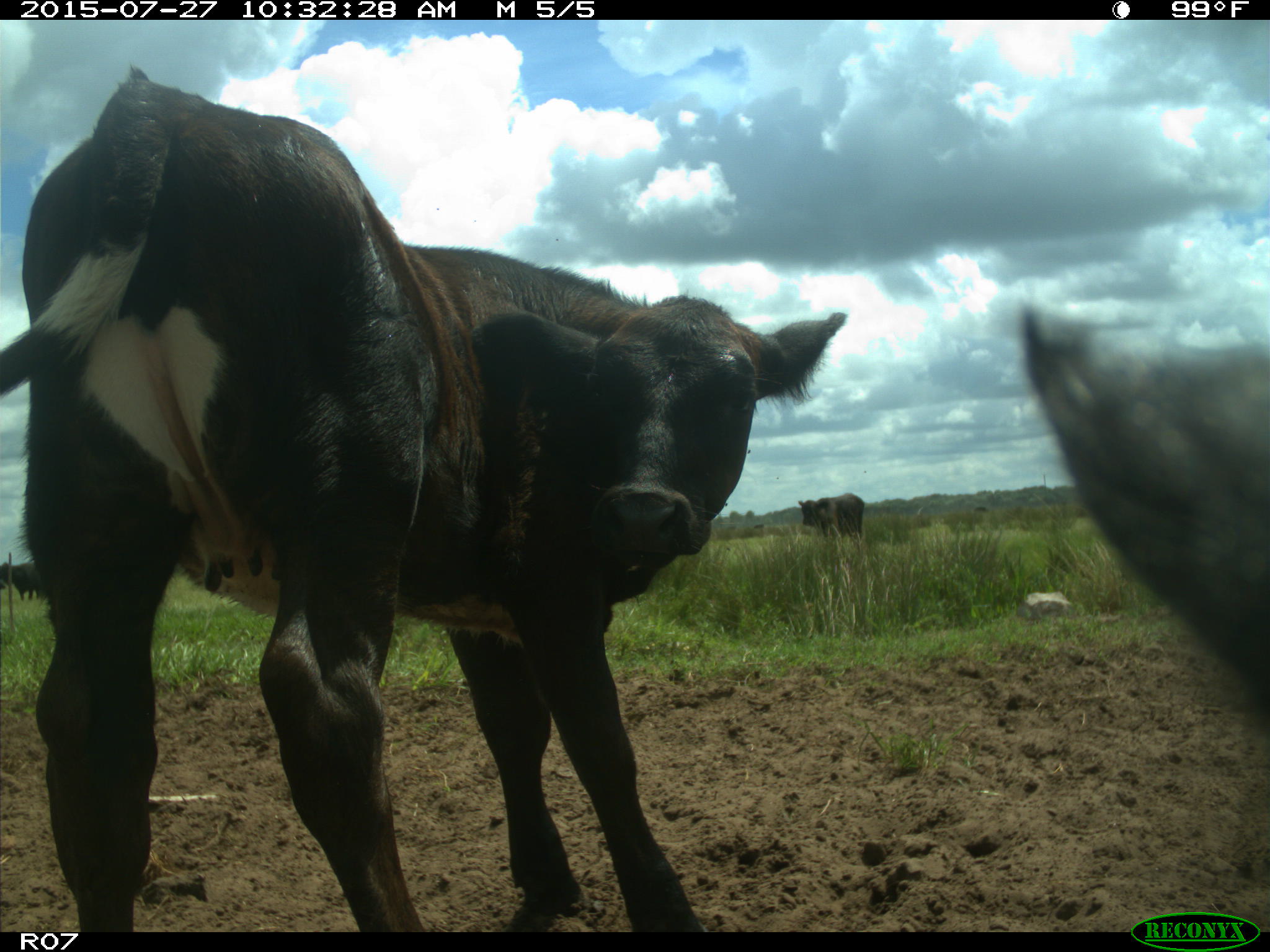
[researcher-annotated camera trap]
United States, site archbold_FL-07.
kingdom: Animalia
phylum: Chordata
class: Mammalia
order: Artiodactyla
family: Bovidae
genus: Bos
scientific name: Bos taurus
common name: domestic cow